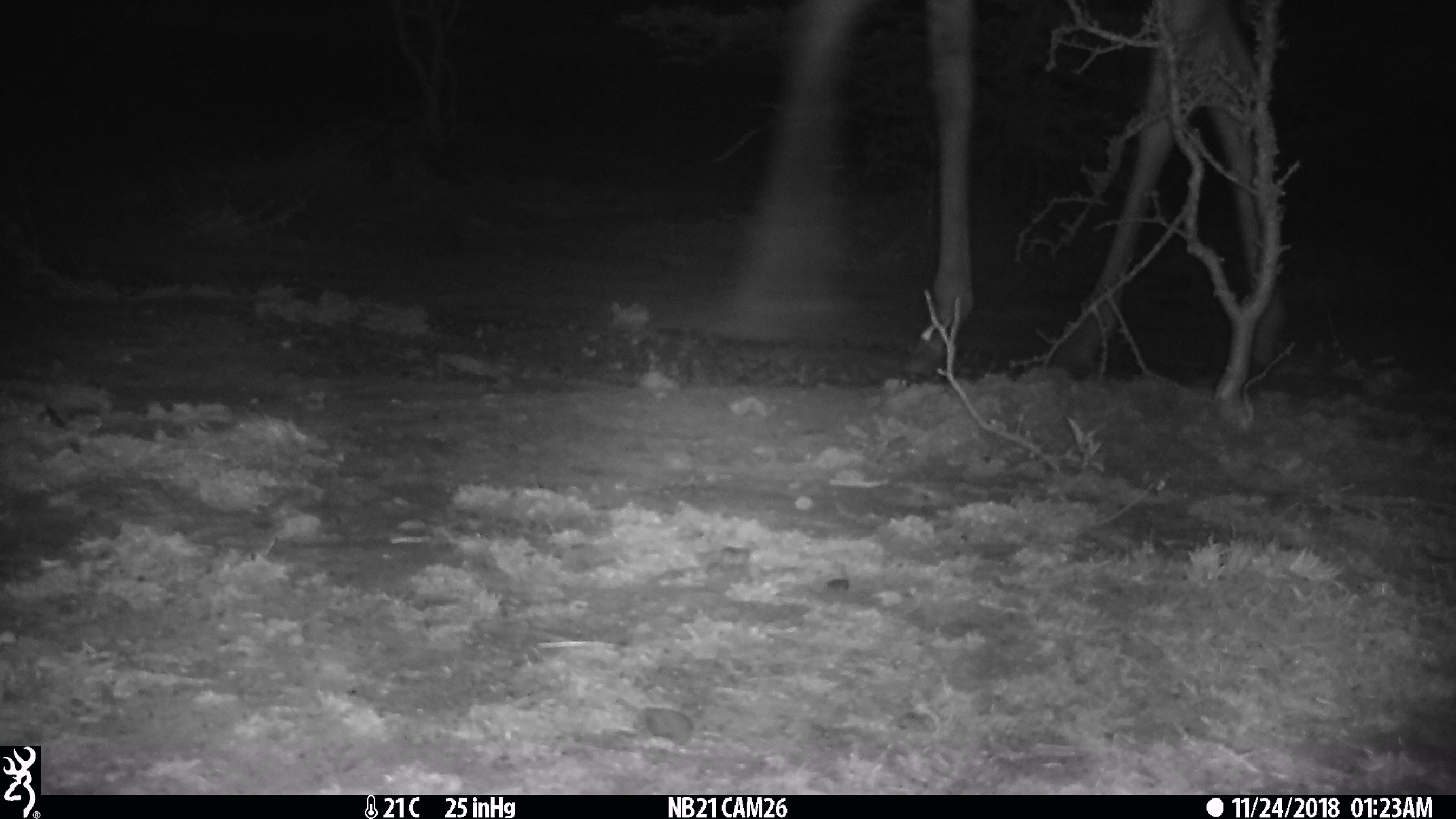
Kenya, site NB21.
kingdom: Animalia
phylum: Chordata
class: Mammalia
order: Artiodactyla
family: Giraffidae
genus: Giraffa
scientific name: Giraffa camelopardalis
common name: northern giraffe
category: giraffe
Giraffe (northern giraffe) (Giraffa camelopardalis).